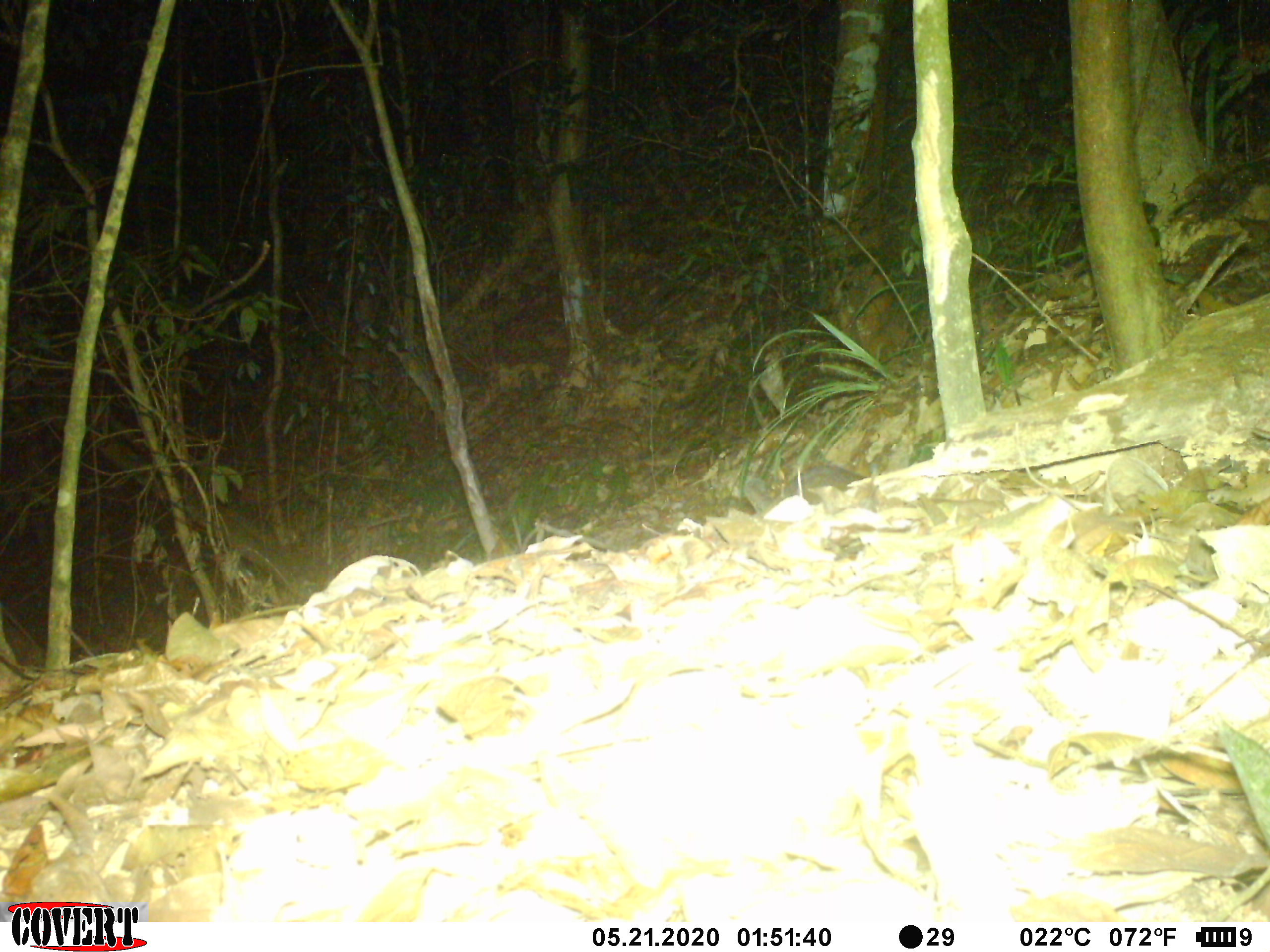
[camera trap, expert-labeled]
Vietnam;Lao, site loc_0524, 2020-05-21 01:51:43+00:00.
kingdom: Animalia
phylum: Chordata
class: Mammalia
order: Carnivora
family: Mustelidae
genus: Melogale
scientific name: Melogale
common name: ferret badger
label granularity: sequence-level